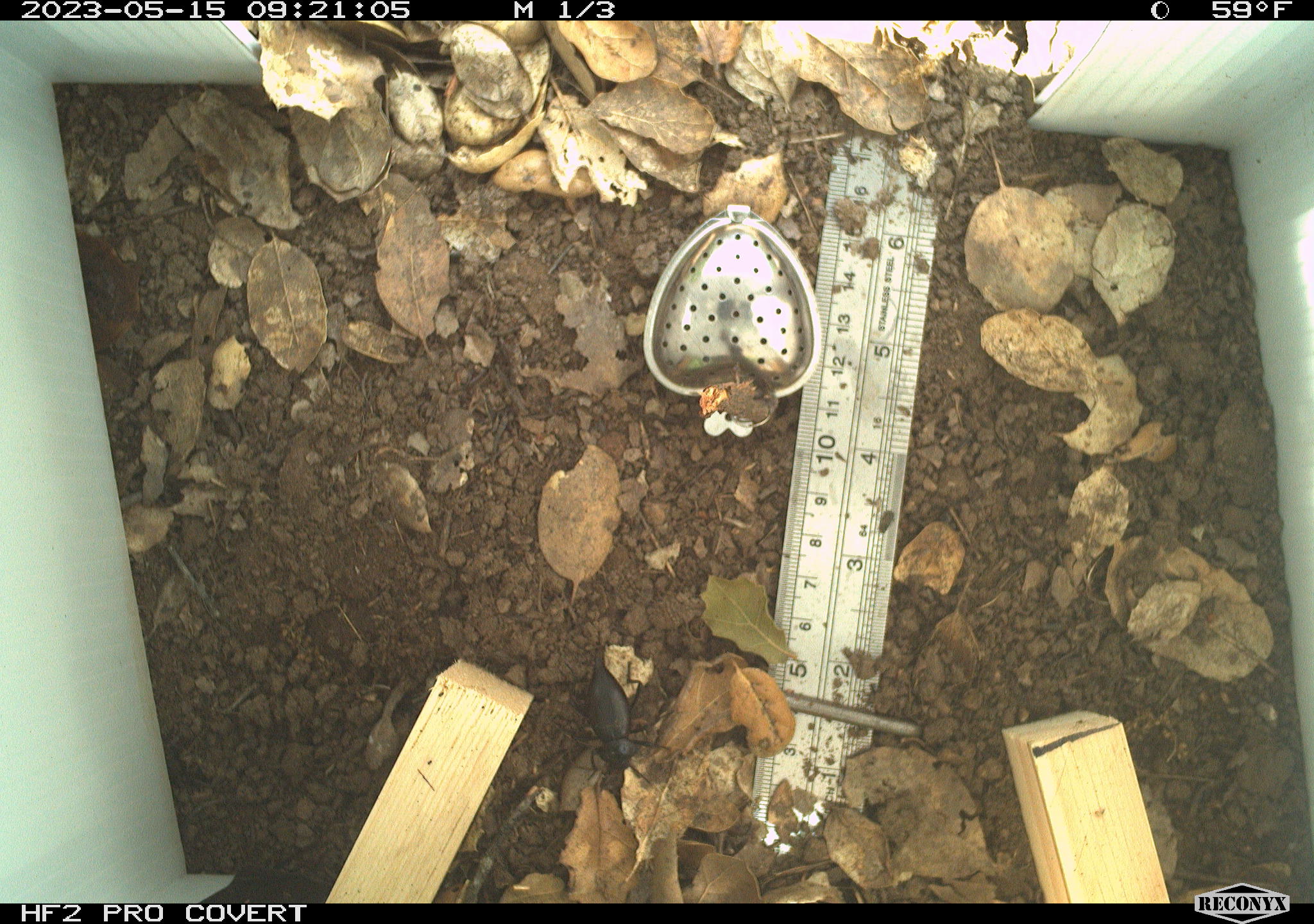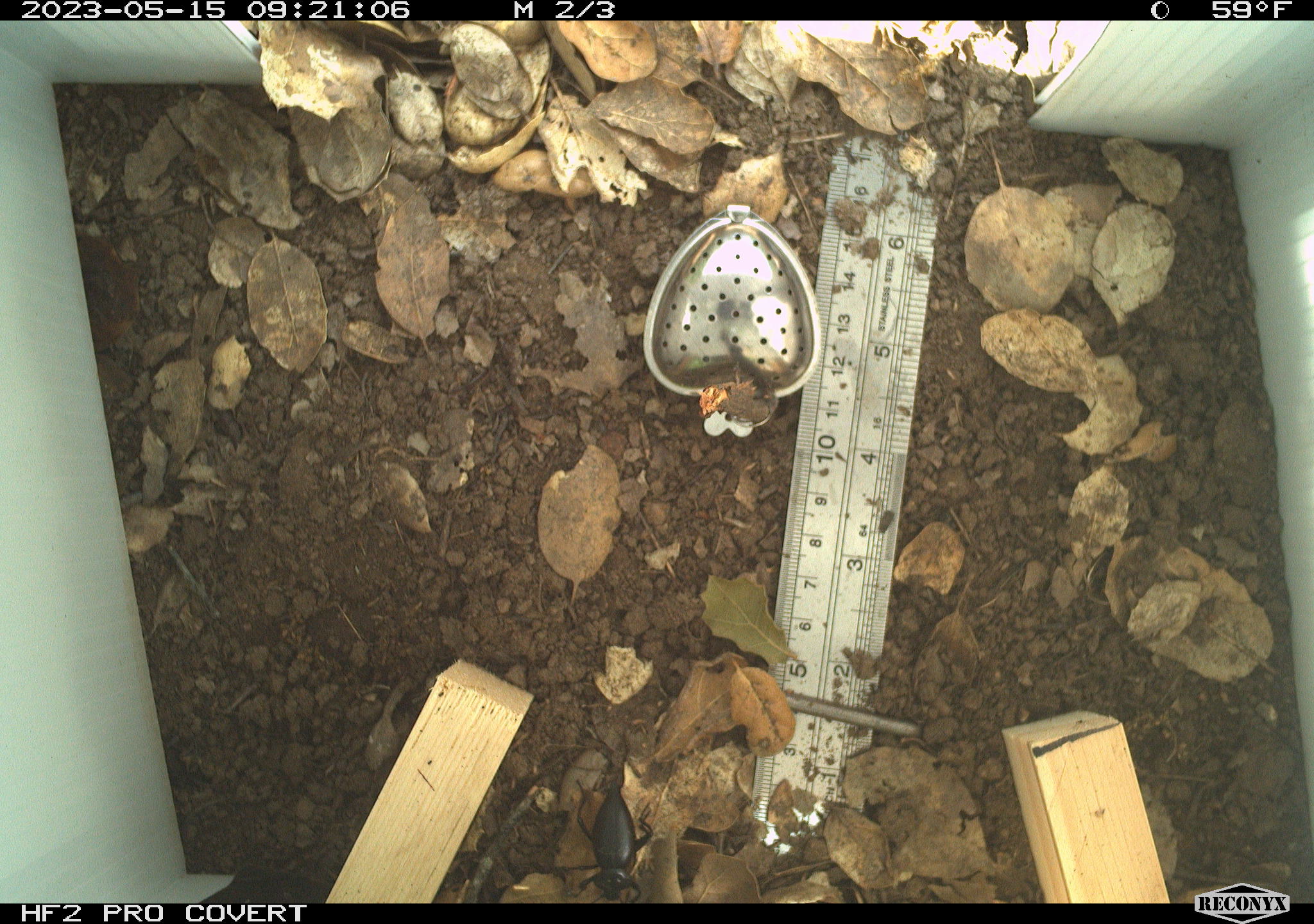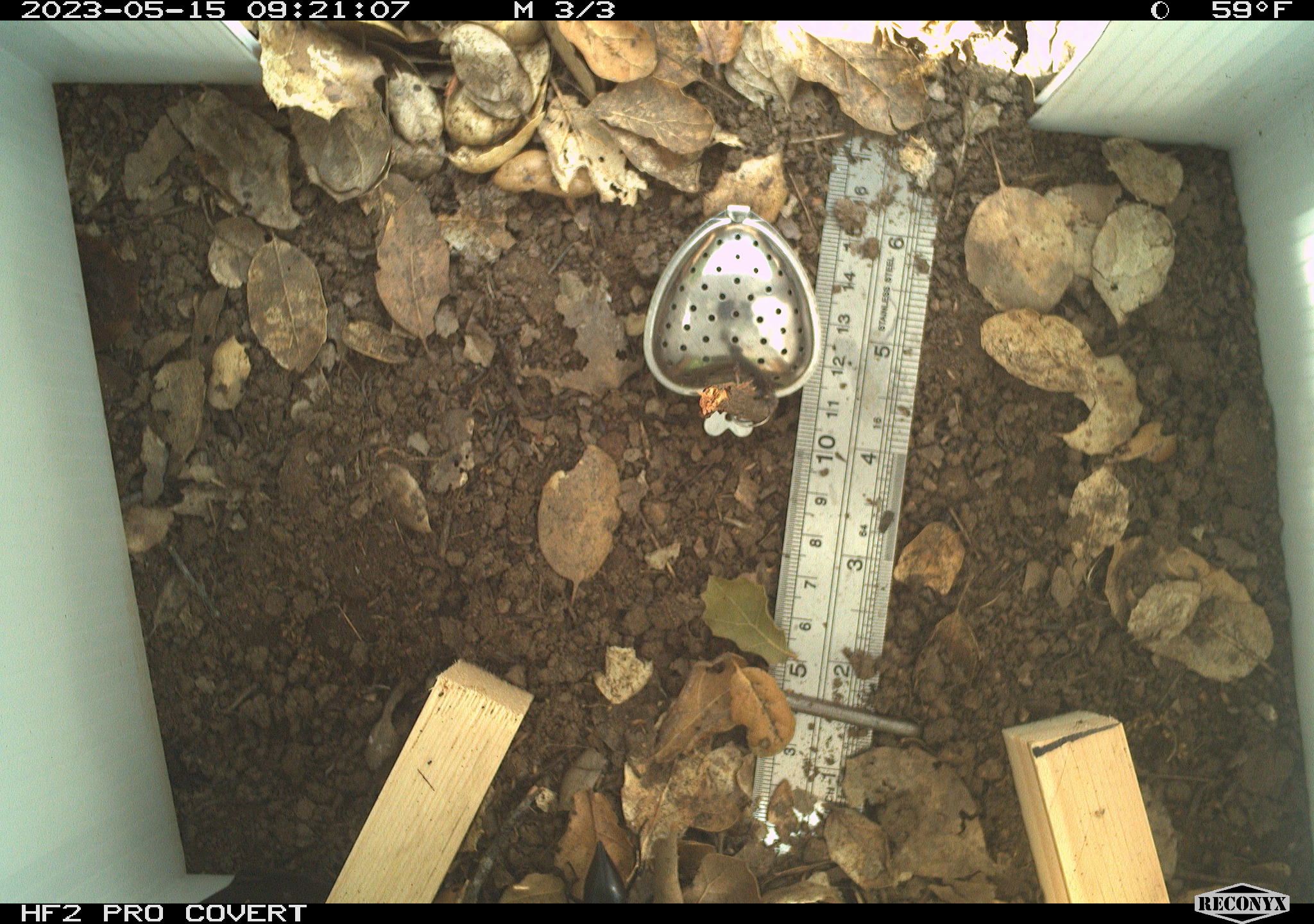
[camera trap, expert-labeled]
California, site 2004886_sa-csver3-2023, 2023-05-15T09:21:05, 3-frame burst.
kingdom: Animalia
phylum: Arthropoda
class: Insecta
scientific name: Insecta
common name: insect